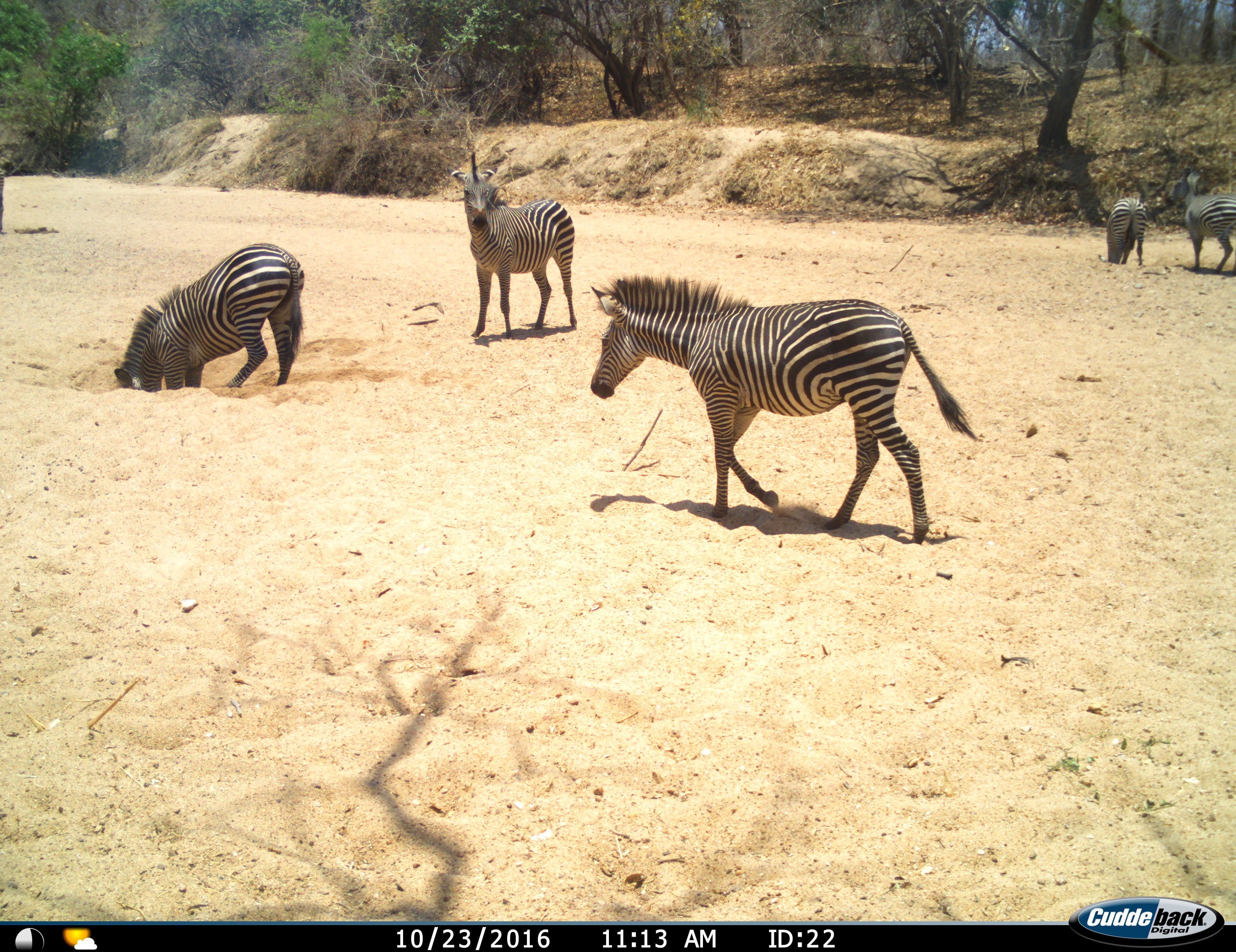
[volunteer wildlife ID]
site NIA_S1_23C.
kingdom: Animalia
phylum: Chordata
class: Mammalia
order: Perissodactyla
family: Equidae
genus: Equus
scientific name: Equus quagga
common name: plains zebra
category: zebraplains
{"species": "zebraplains (plains zebra) (Equus quagga)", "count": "5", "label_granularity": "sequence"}